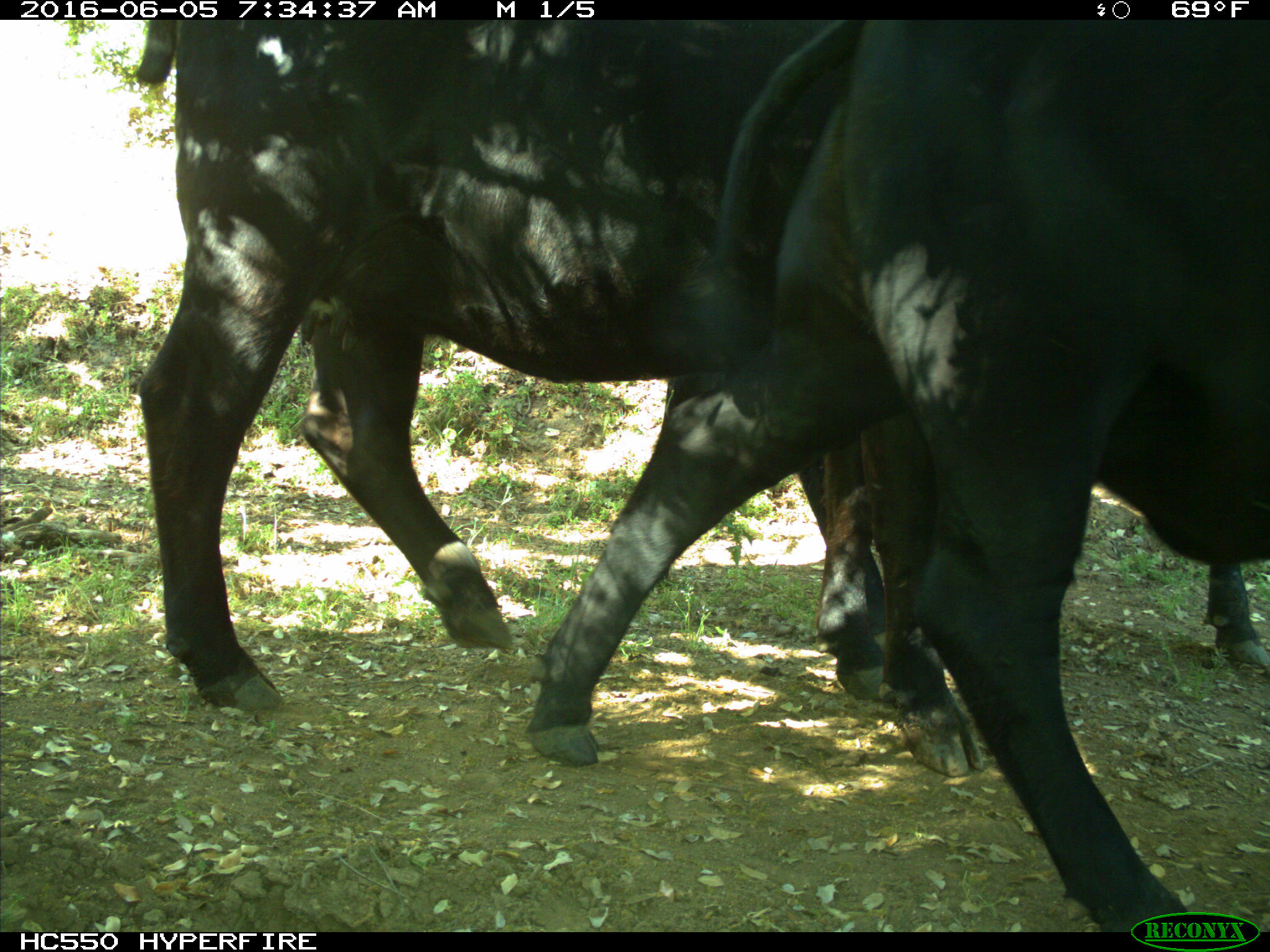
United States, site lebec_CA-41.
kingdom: Animalia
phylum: Chordata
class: Mammalia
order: Artiodactyla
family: Bovidae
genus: Bos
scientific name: Bos taurus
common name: domestic cow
Bos taurus (domestic cow).